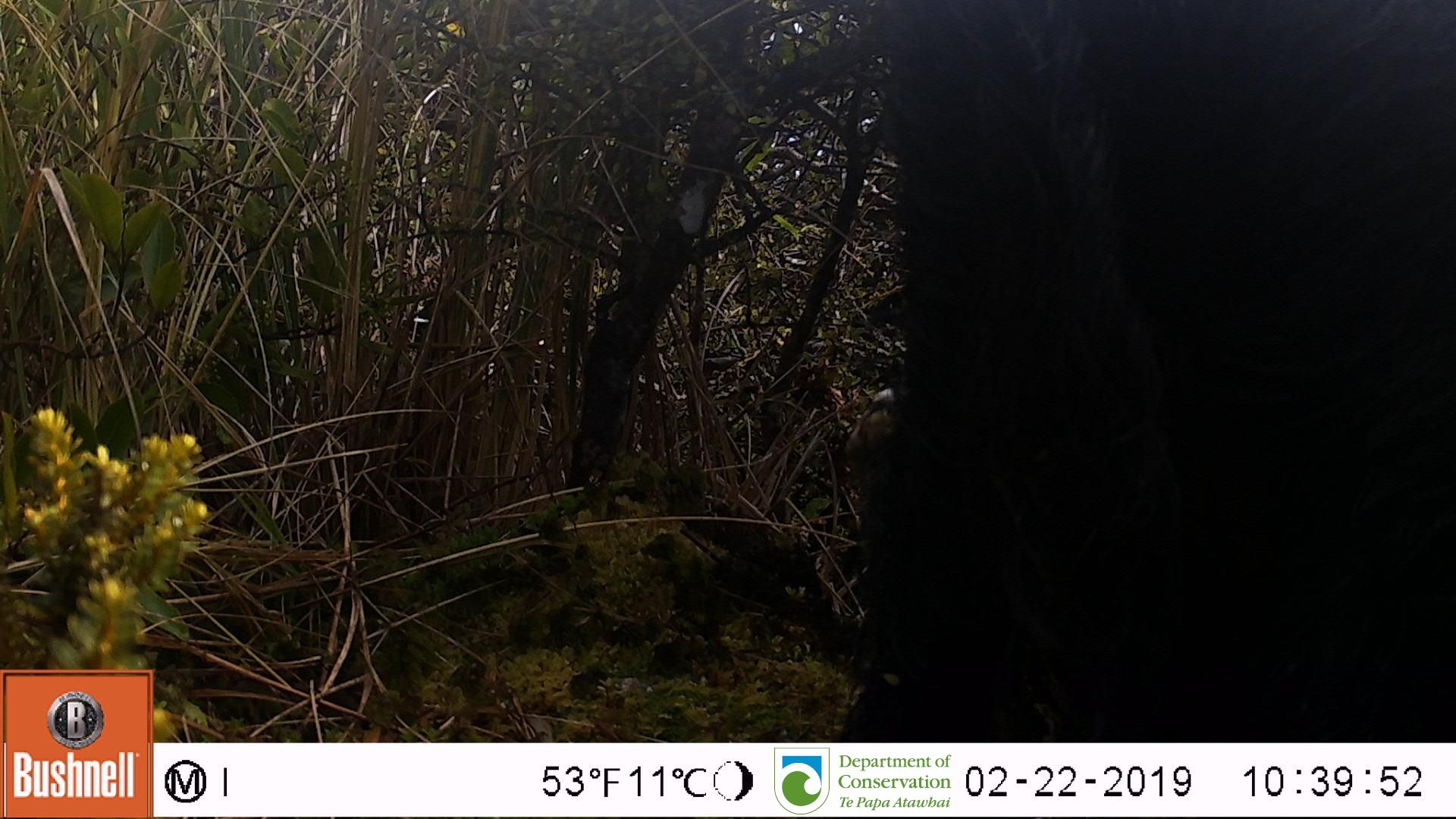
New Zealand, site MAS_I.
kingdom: Animalia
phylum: Chordata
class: Mammalia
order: Artiodactyla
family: Suidae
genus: Sus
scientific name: Sus scrofa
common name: pig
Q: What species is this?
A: Pig (Sus scrofa).